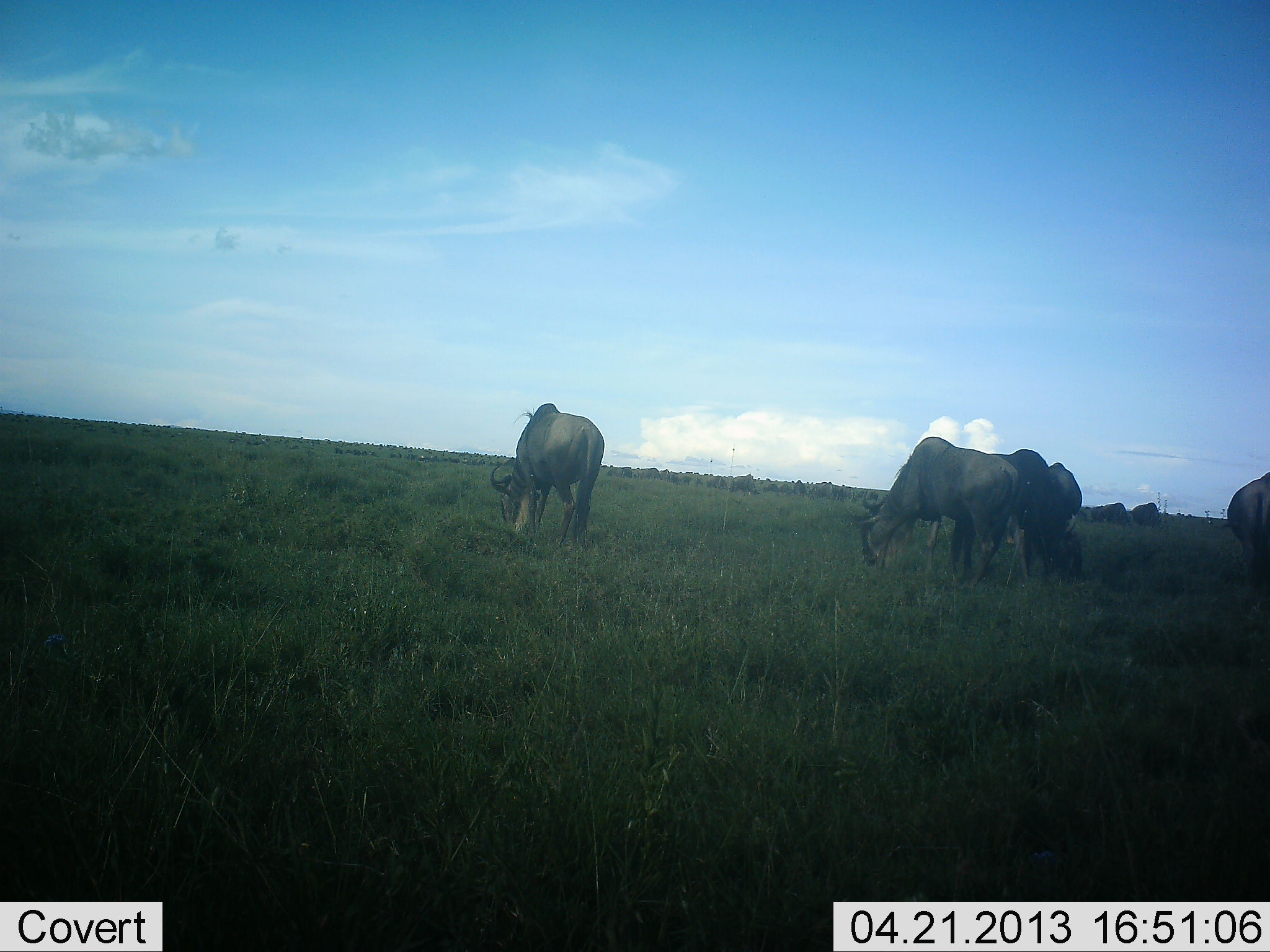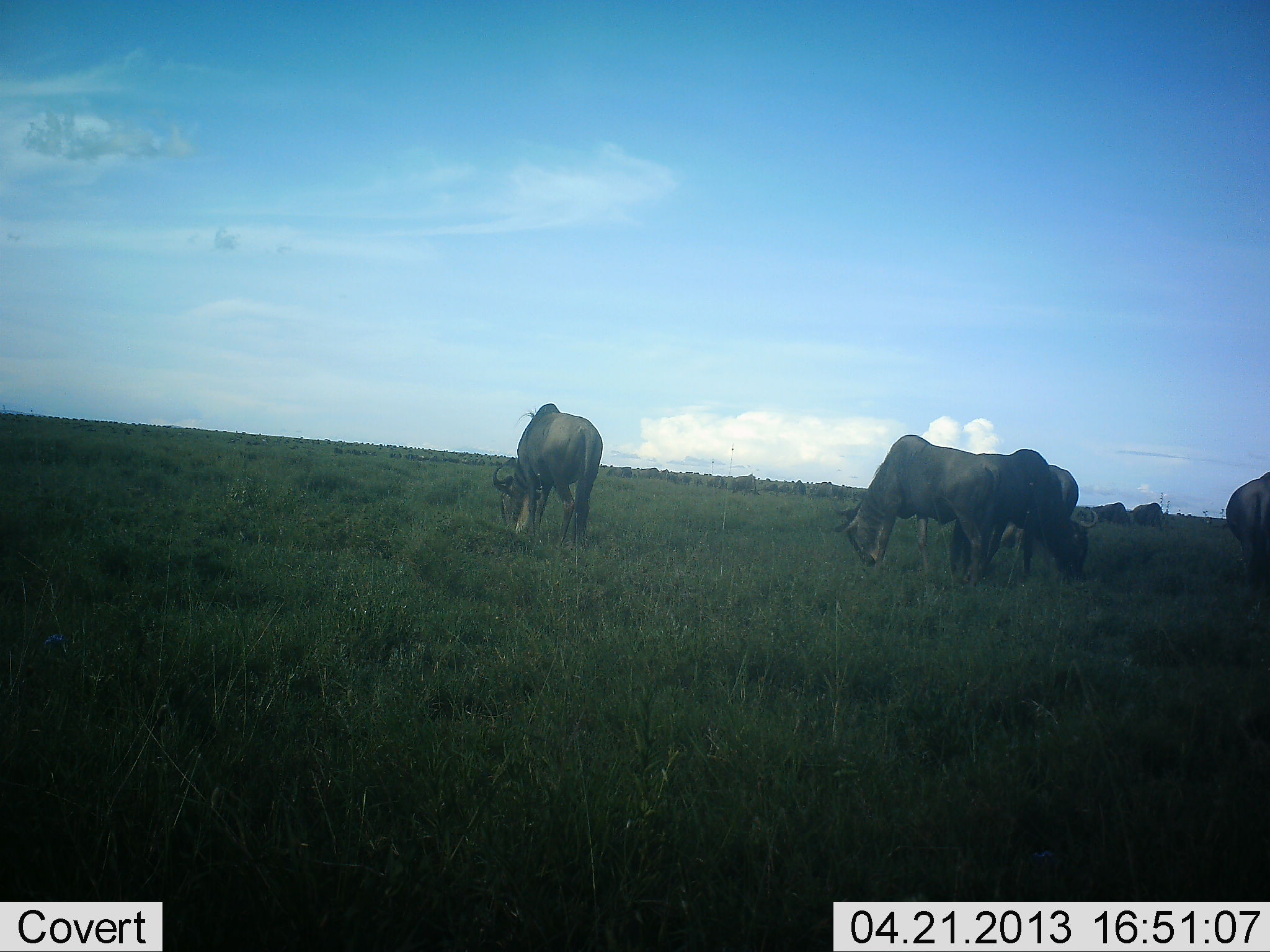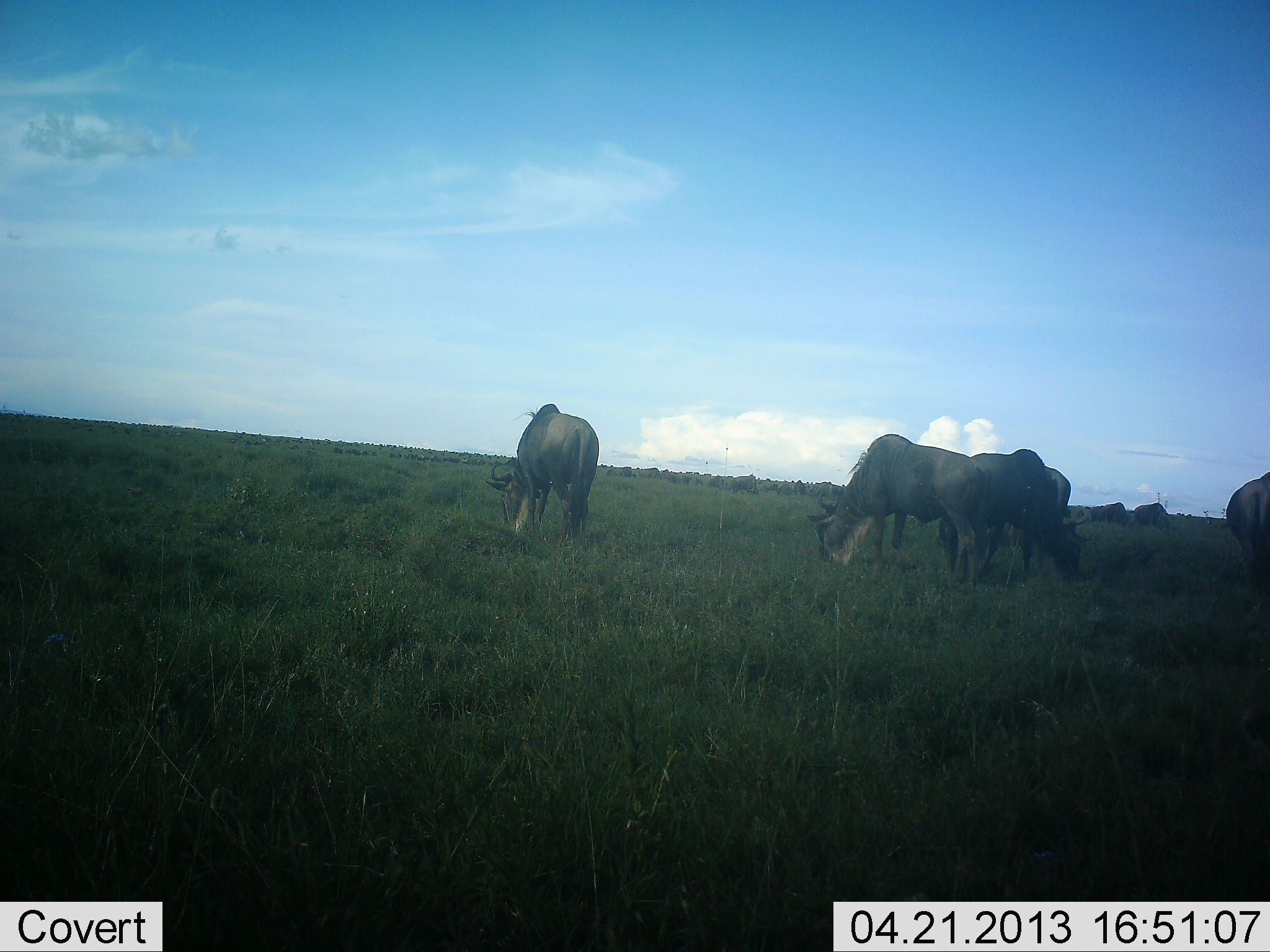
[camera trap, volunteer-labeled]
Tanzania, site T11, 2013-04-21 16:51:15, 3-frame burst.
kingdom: Animalia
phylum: Chordata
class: Mammalia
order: Artiodactyla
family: Bovidae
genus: Connochaetes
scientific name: Connochaetes taurinus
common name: blue wildebeest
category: wildebeest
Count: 11-50.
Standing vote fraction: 53%.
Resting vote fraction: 5%.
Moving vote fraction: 20%.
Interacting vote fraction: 5%.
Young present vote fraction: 0%.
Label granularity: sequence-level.